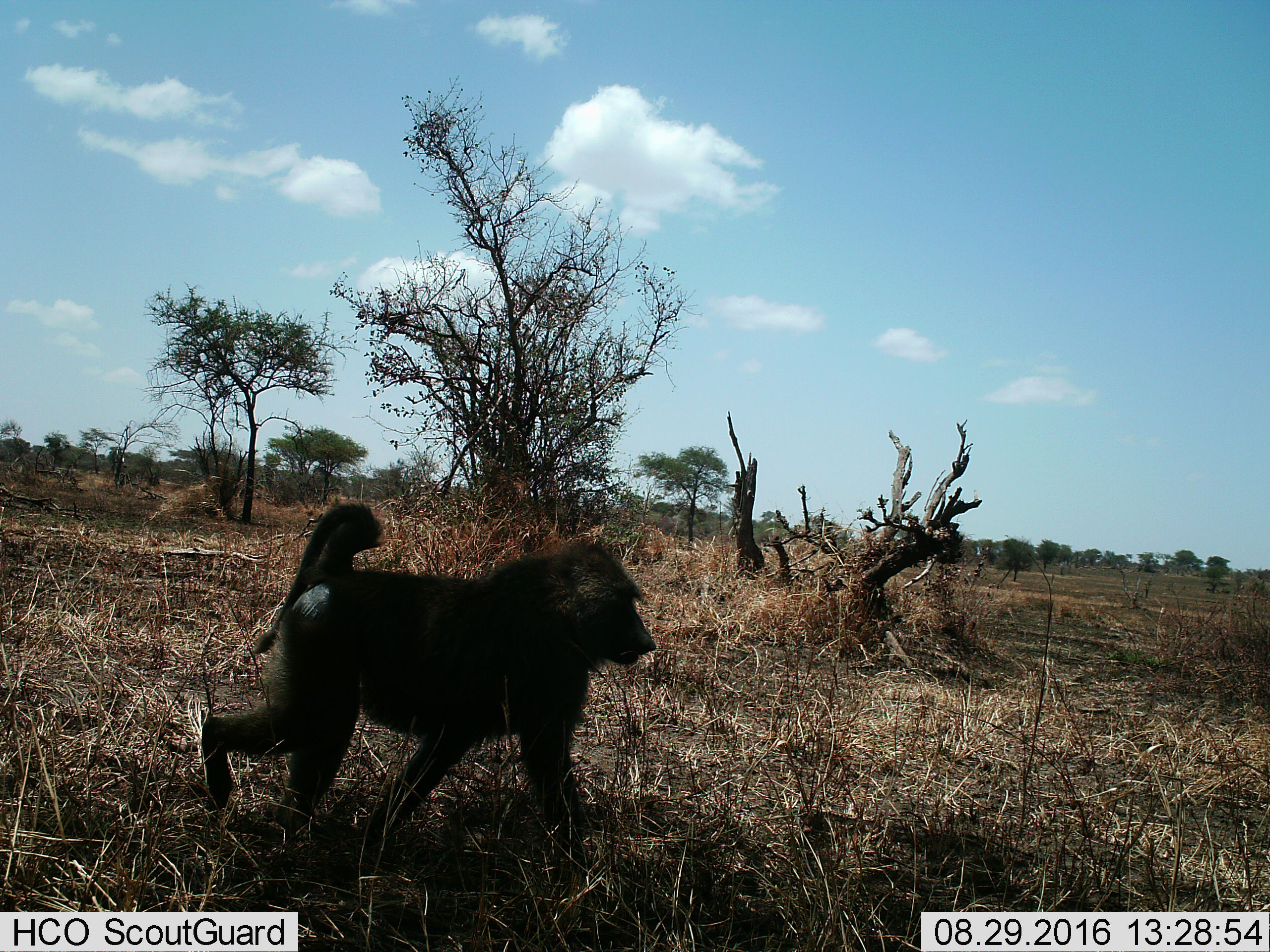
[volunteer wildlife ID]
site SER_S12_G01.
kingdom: Animalia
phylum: Chordata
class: Mammalia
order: Primates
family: Cercopithecidae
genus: Papio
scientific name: Papio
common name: baboon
Baboon (Papio), count 1. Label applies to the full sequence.